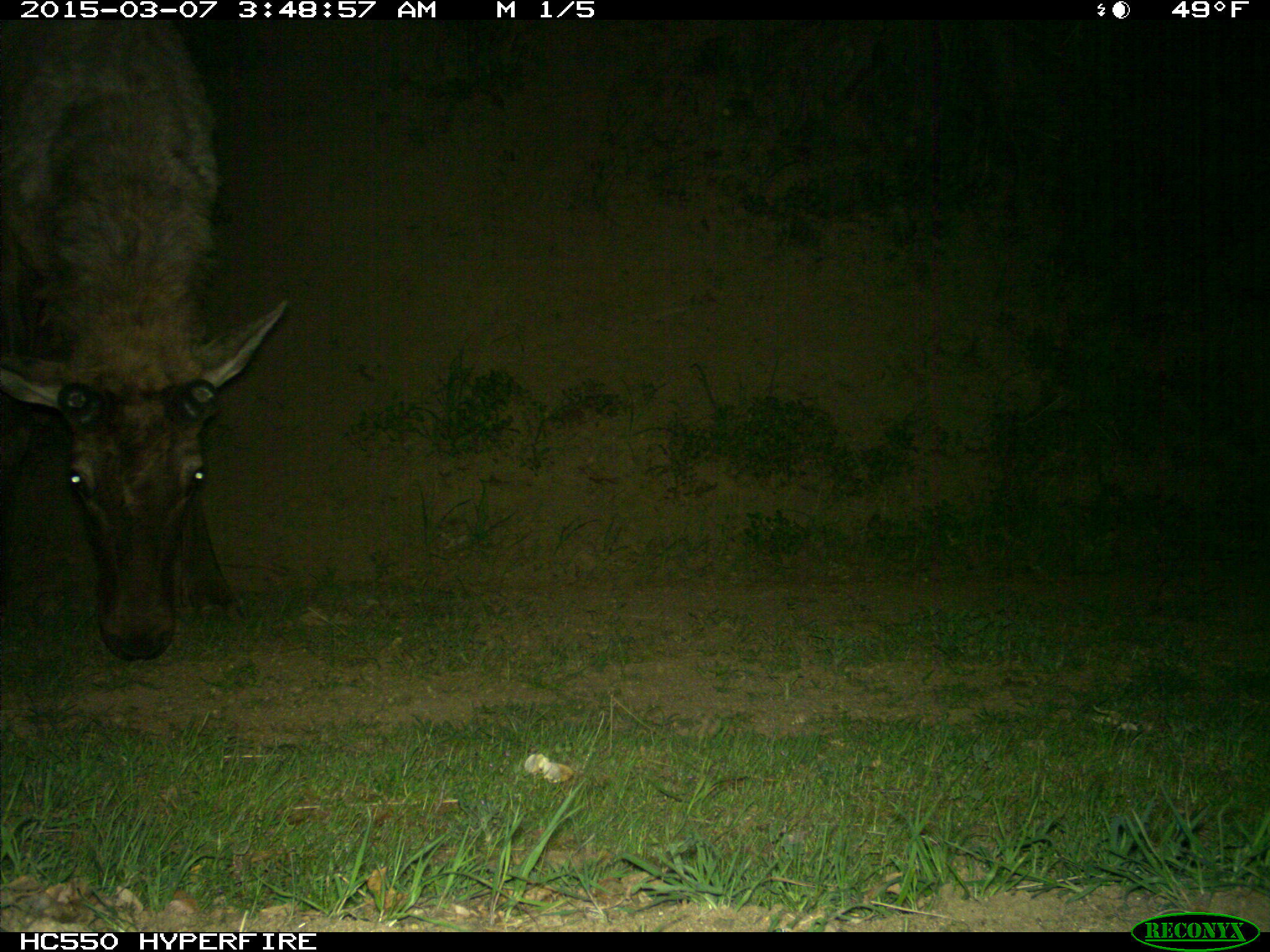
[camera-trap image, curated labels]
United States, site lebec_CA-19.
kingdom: Animalia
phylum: Chordata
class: Mammalia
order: Artiodactyla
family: Cervidae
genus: Cervus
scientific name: Cervus canadensis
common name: elk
Cervus canadensis (elk).